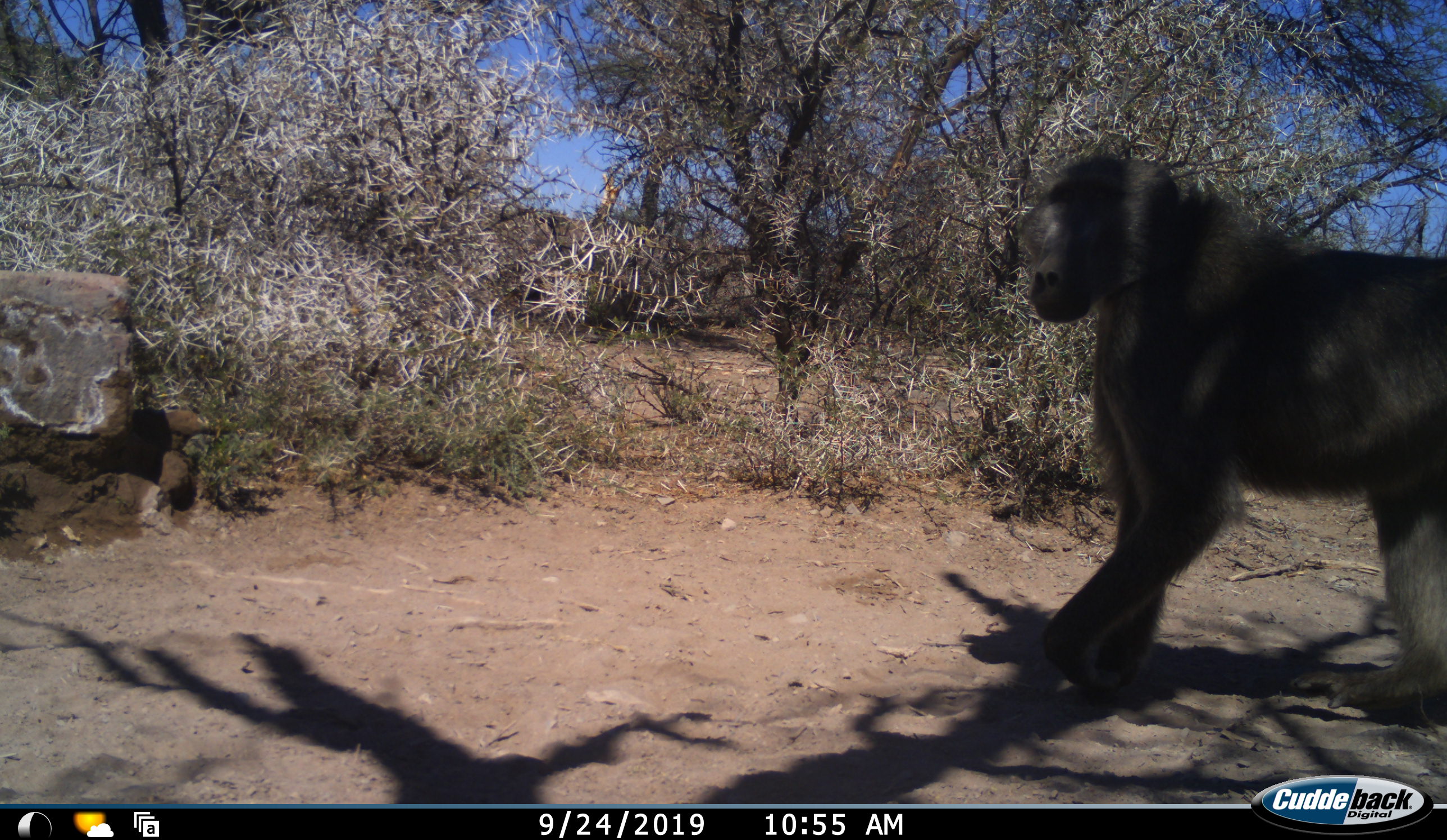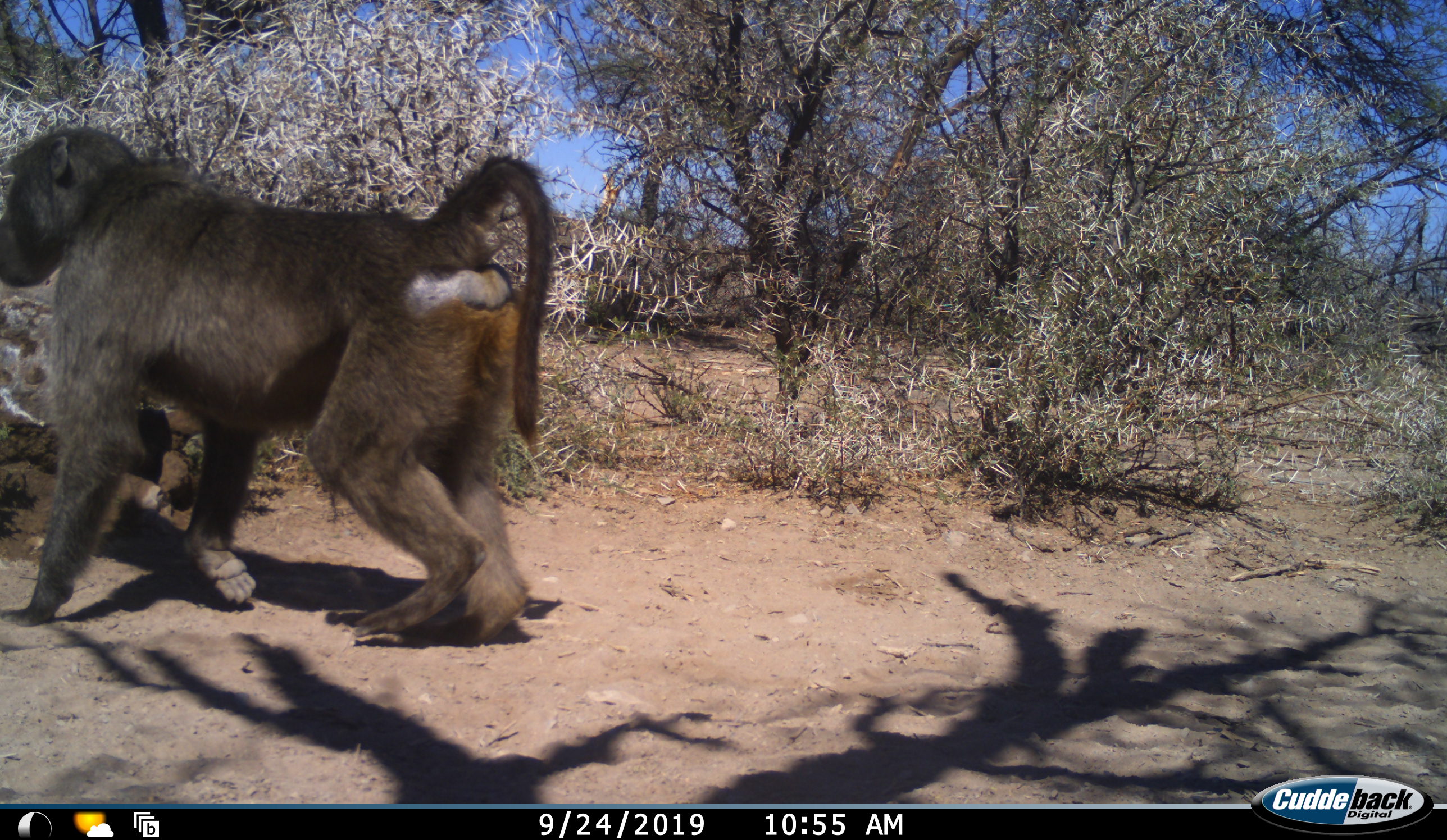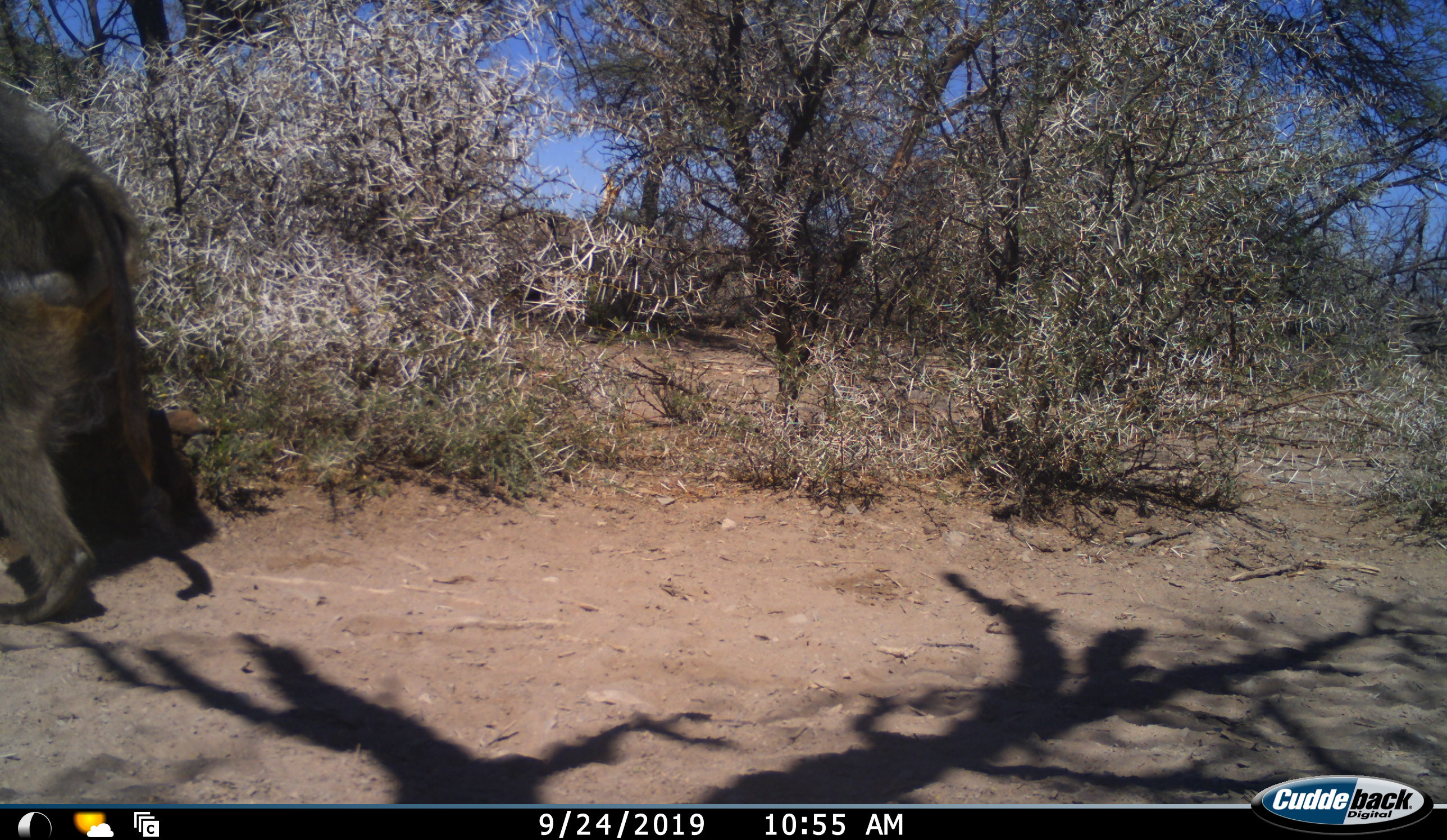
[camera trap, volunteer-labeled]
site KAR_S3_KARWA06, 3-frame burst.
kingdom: Animalia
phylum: Chordata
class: Mammalia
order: Primates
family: Cercopithecidae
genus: Papio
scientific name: Papio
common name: baboon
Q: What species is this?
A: Baboon (Papio).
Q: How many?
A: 1.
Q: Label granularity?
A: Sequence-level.